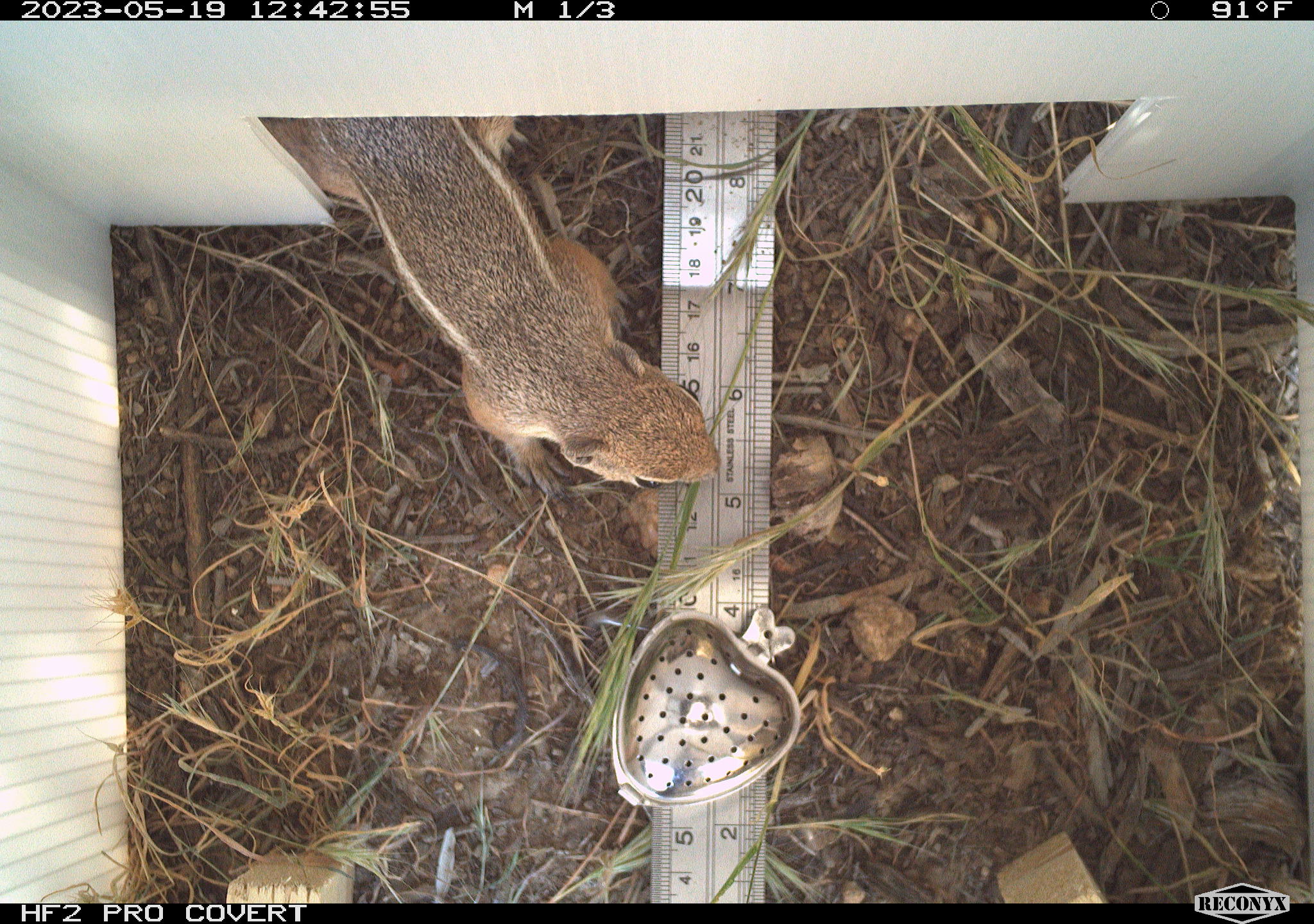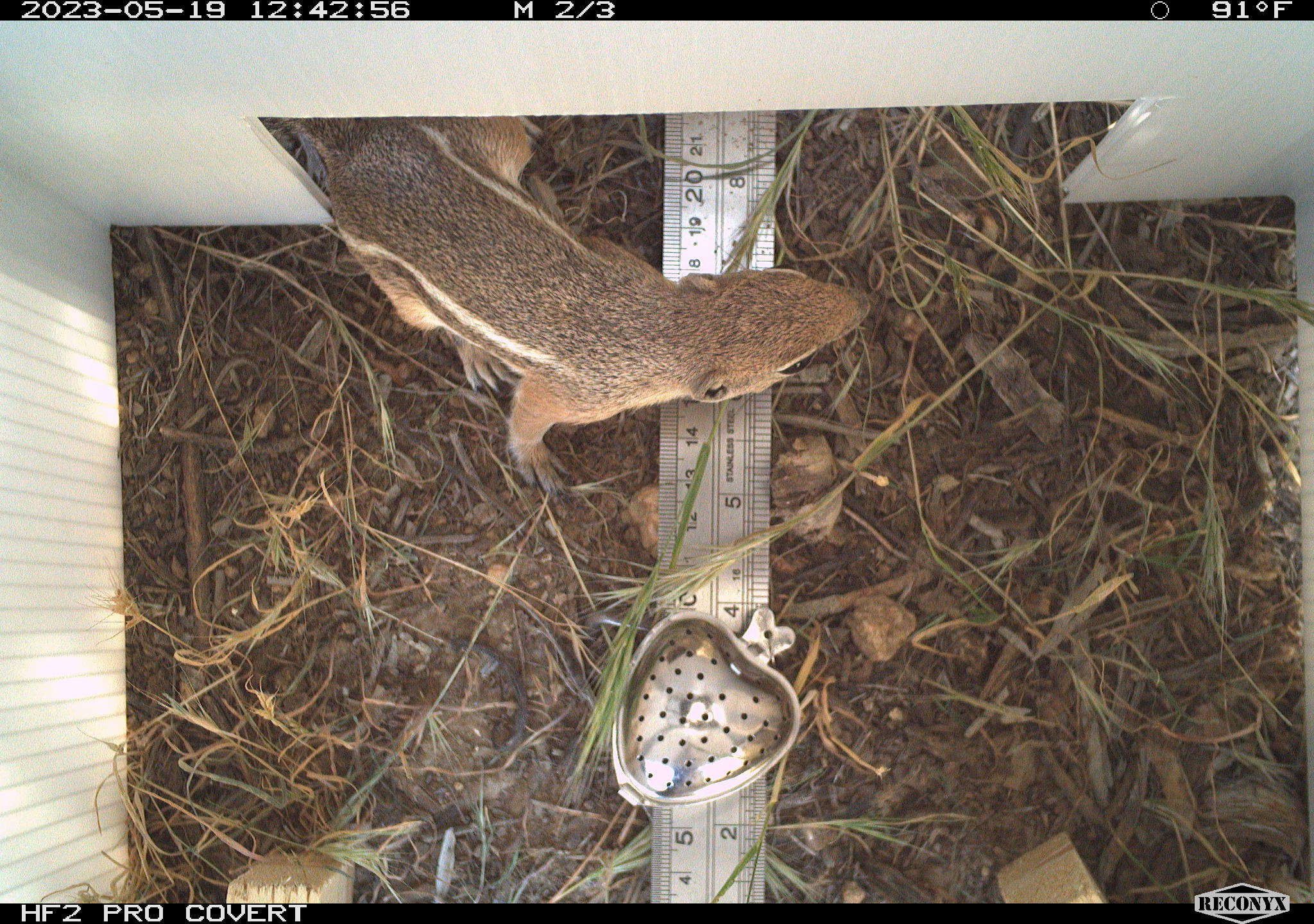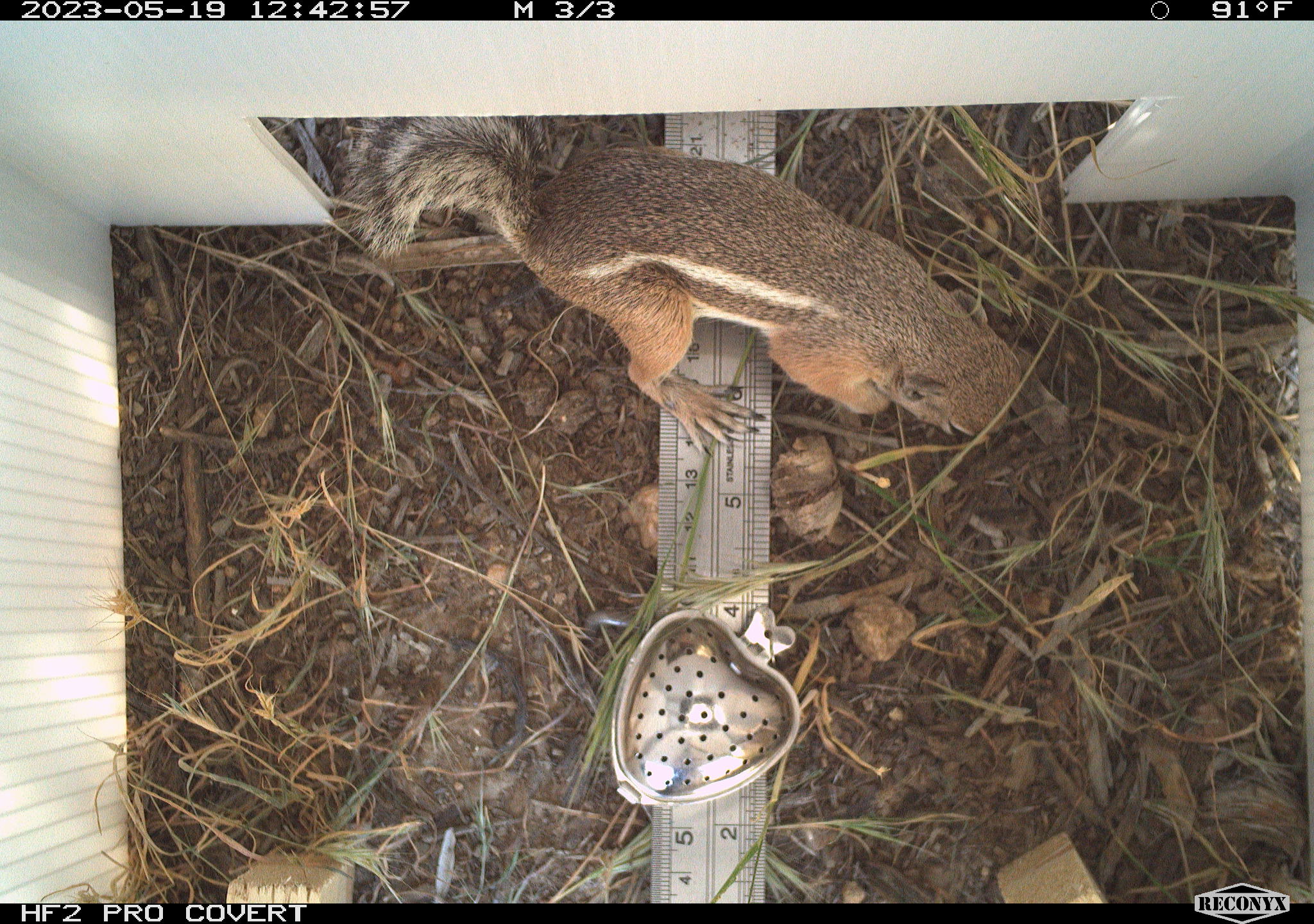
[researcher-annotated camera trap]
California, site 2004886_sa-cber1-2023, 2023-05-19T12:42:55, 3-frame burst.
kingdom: Animalia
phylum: Chordata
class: Mammalia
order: Rodentia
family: Sciuridae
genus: Ammospermophilus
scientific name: Ammospermophilus leucurus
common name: white-tailed antelope squirrel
White-tailed antelope squirrel (Ammospermophilus leucurus).